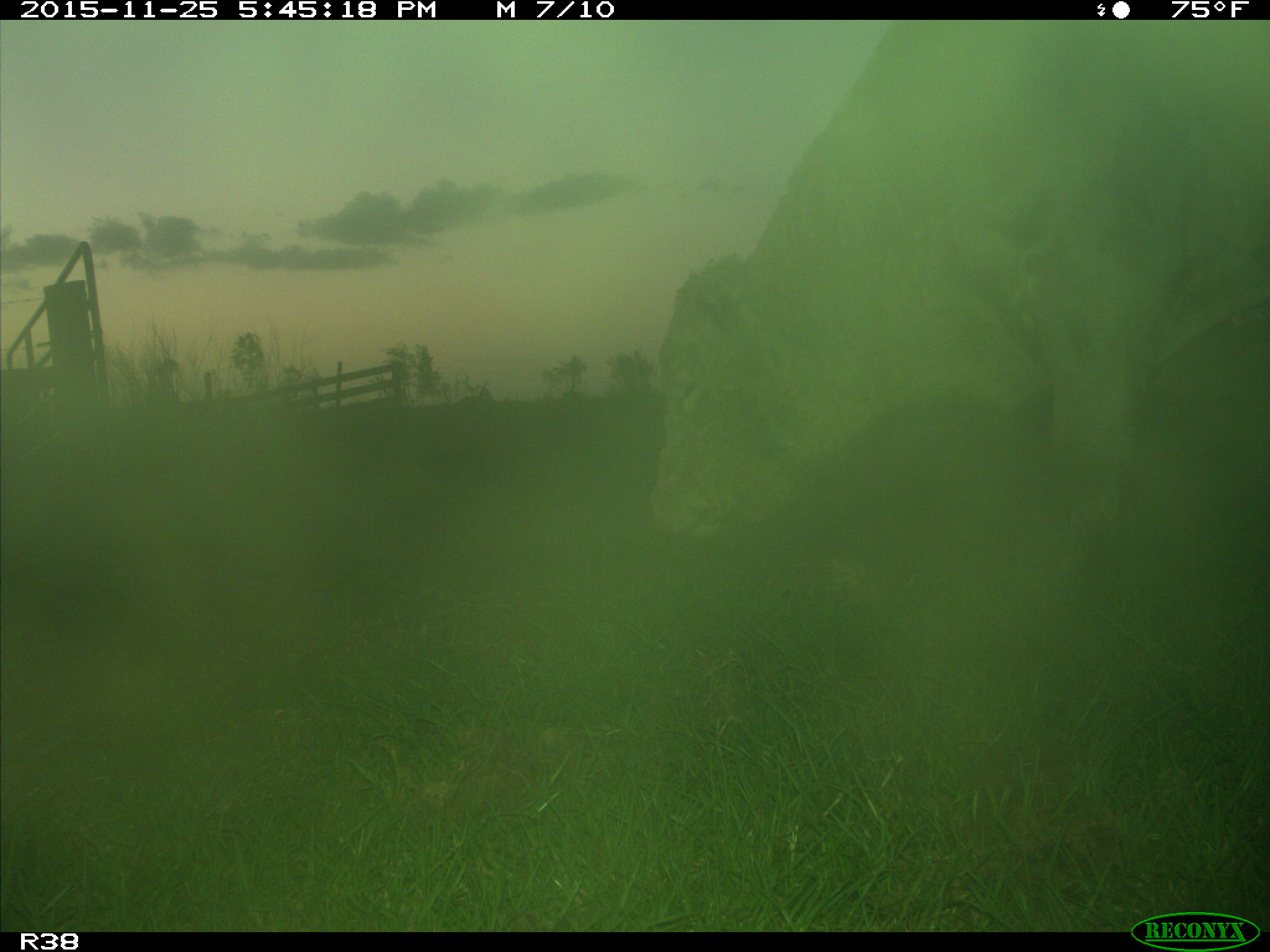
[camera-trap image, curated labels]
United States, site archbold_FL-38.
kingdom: Animalia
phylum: Chordata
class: Mammalia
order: Artiodactyla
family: Bovidae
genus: Bos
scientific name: Bos taurus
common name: domestic cow